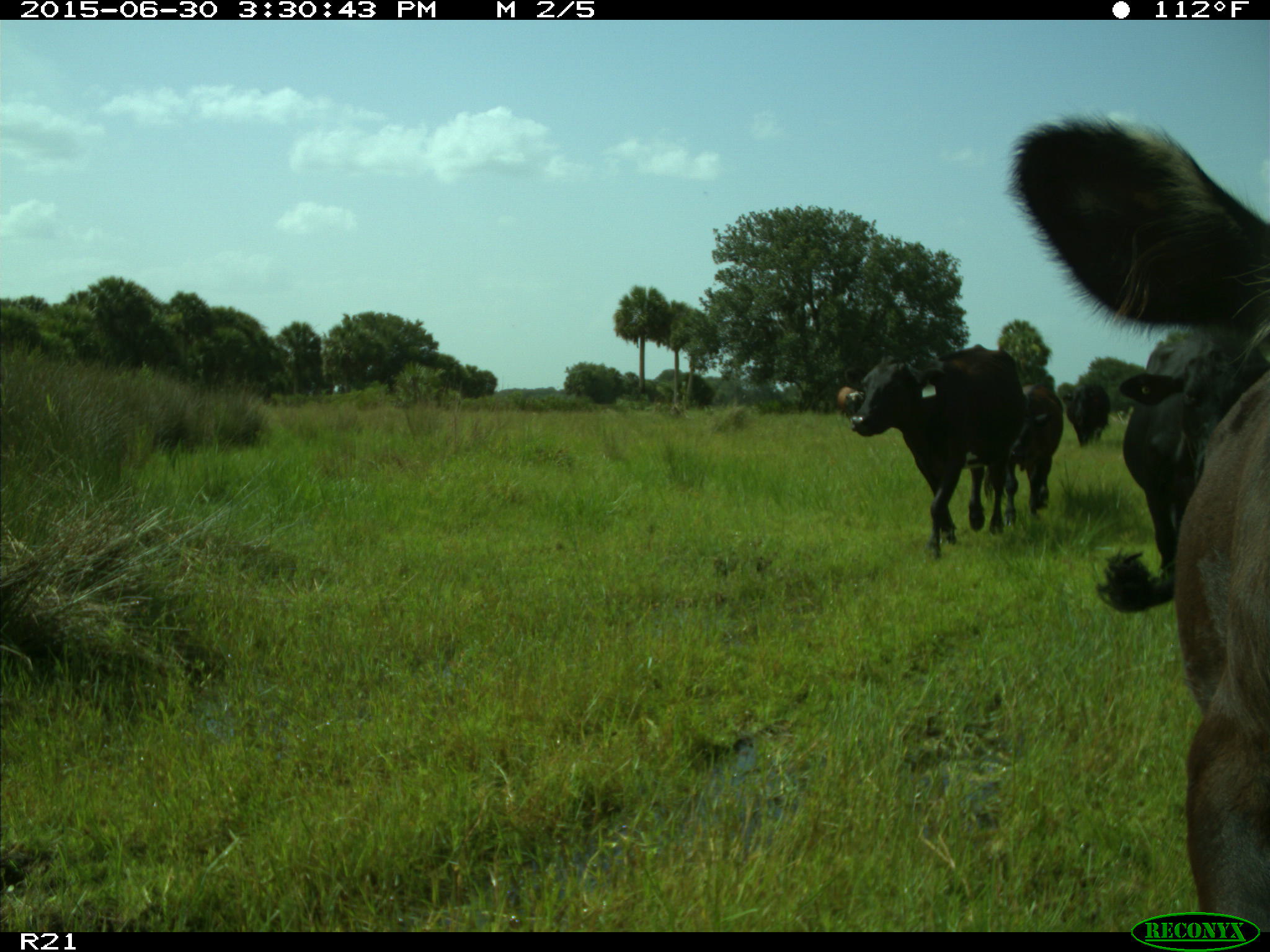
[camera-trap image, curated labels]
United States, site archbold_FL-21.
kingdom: Animalia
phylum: Chordata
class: Mammalia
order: Artiodactyla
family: Bovidae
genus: Bos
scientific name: Bos taurus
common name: domestic cow